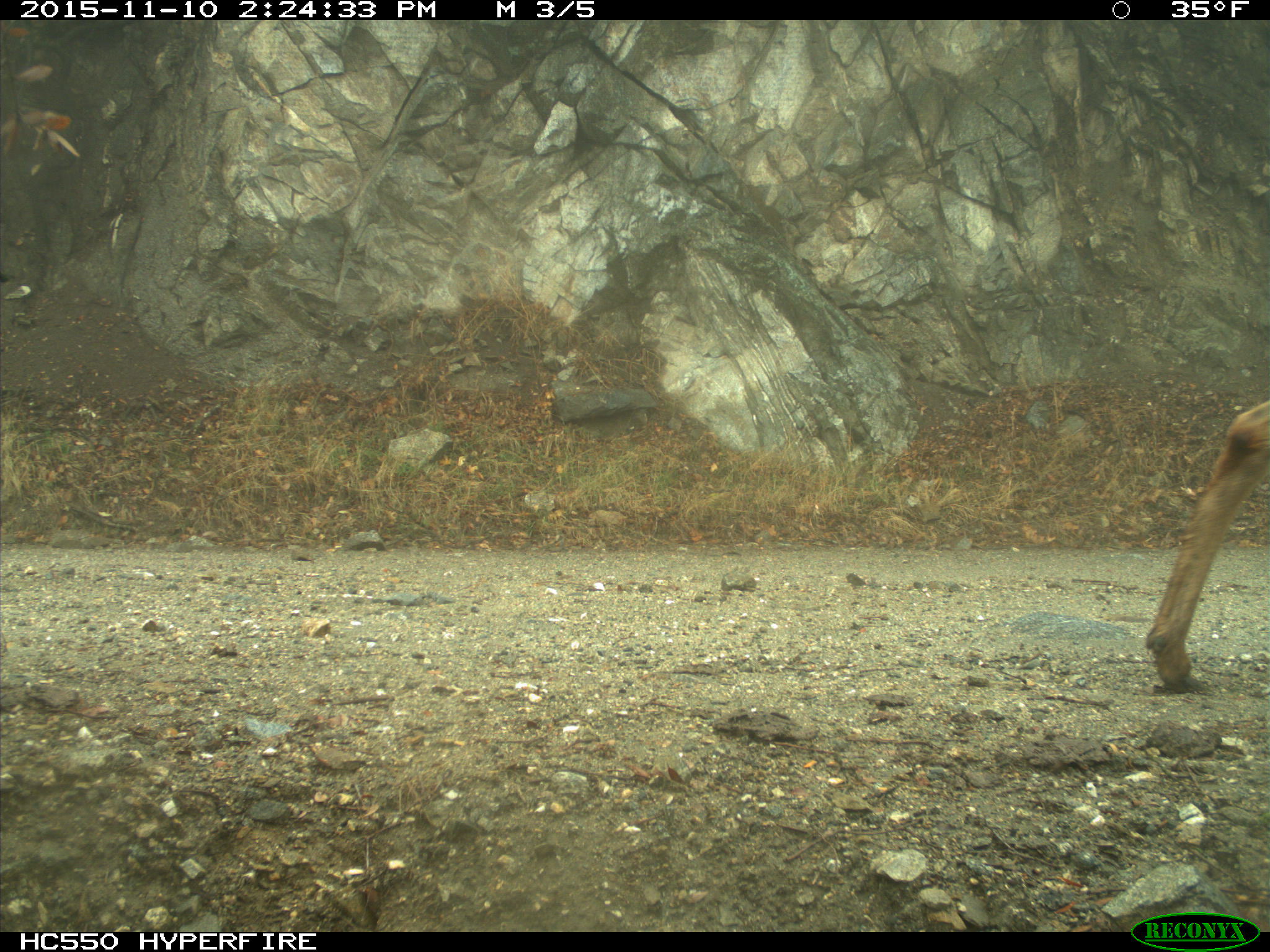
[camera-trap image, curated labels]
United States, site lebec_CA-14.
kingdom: Animalia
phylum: Chordata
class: Mammalia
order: Artiodactyla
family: Cervidae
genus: Odocoileus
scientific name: Odocoileus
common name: deer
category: unidentified deer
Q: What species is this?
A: Unidentified deer (deer) (Odocoileus).